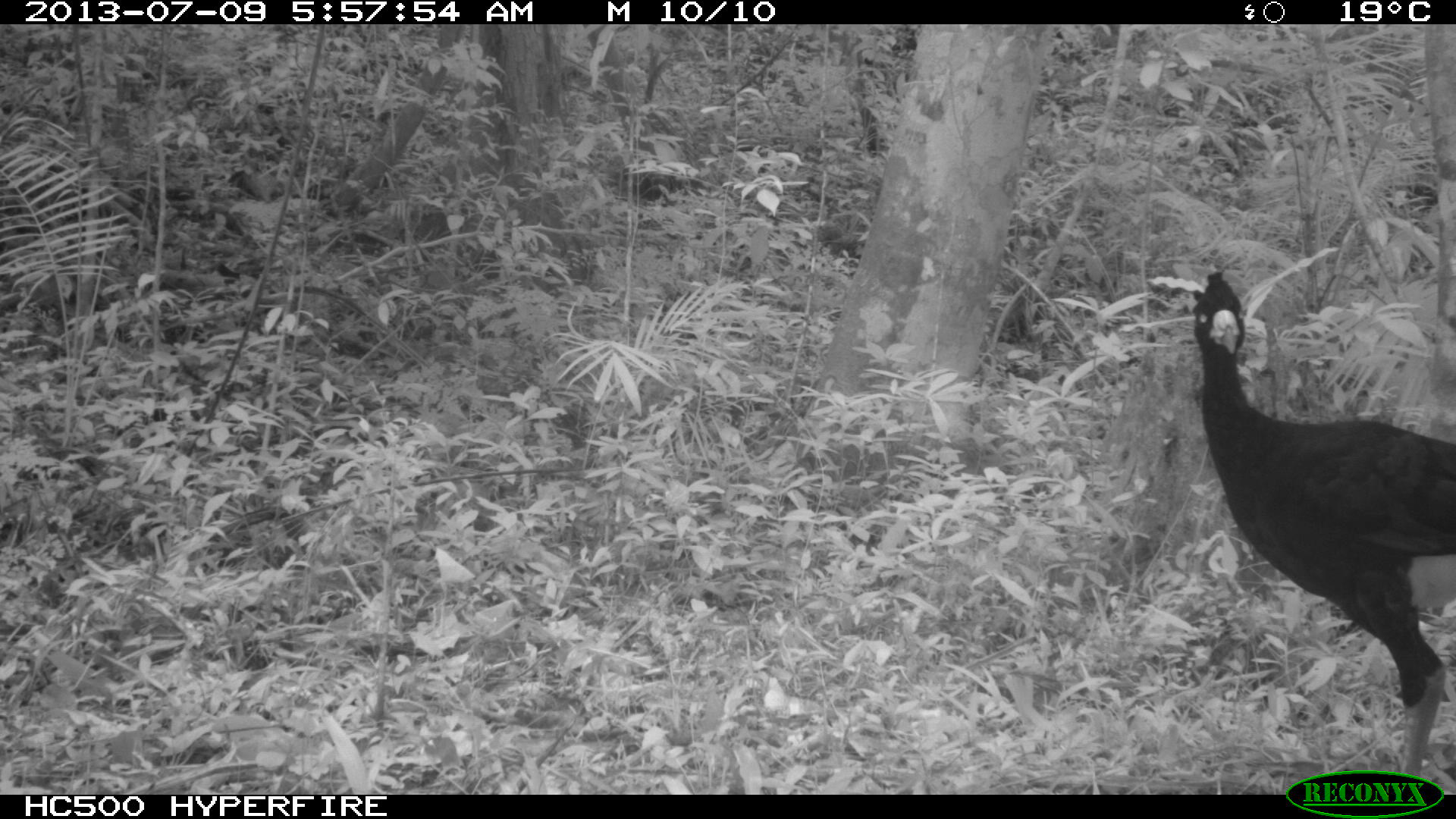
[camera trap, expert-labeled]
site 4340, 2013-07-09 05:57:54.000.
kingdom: Animalia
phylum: Chordata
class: Aves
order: Galliformes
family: Cracidae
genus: Crax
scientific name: Crax rubra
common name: great curassow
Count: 1.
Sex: male.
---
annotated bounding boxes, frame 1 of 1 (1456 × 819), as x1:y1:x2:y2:
crax rubra: 1187:264:1456:794